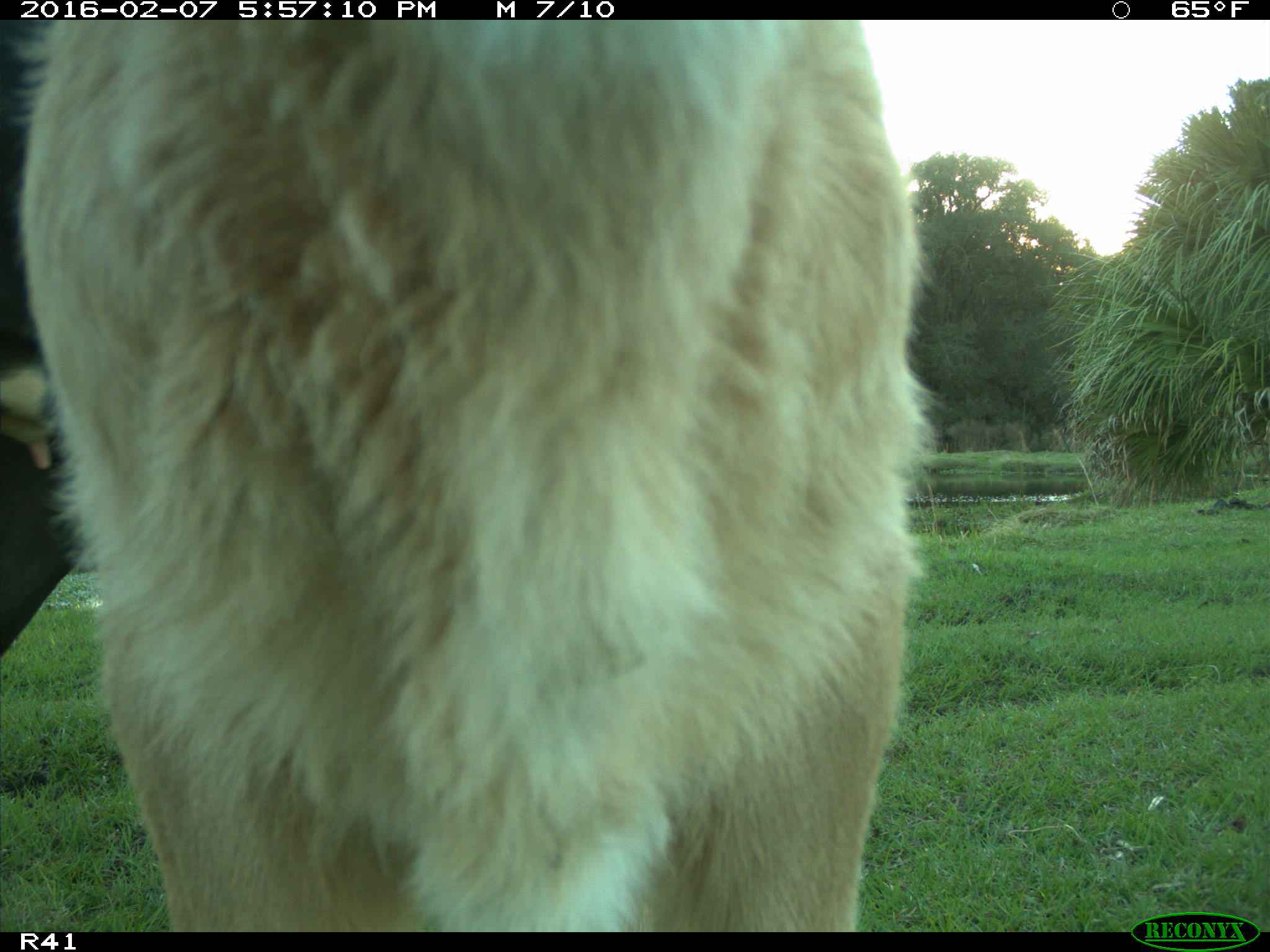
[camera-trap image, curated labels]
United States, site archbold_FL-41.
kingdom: Animalia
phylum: Chordata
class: Mammalia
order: Artiodactyla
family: Bovidae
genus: Bos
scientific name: Bos taurus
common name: domestic cow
Bos taurus (domestic cow).